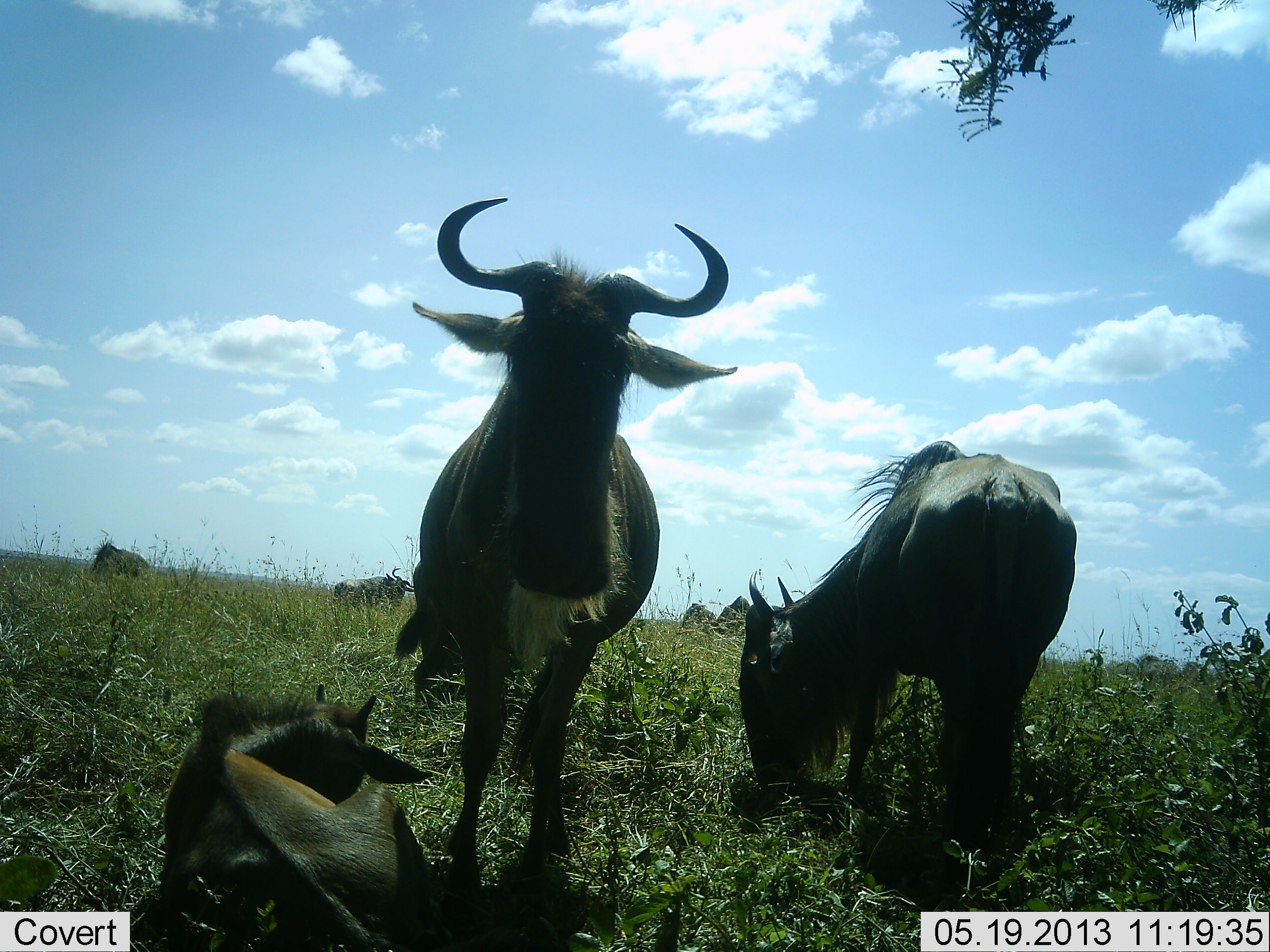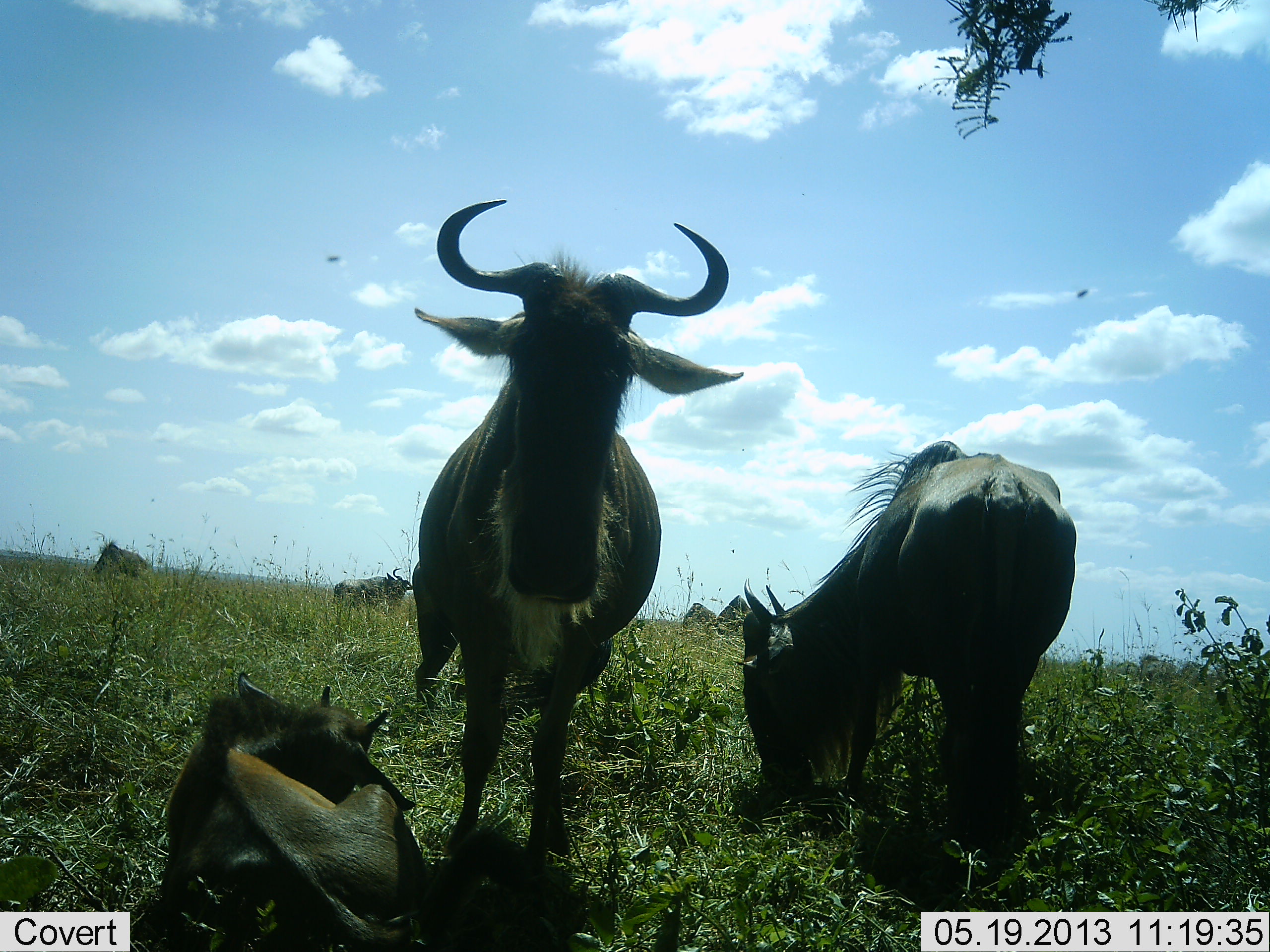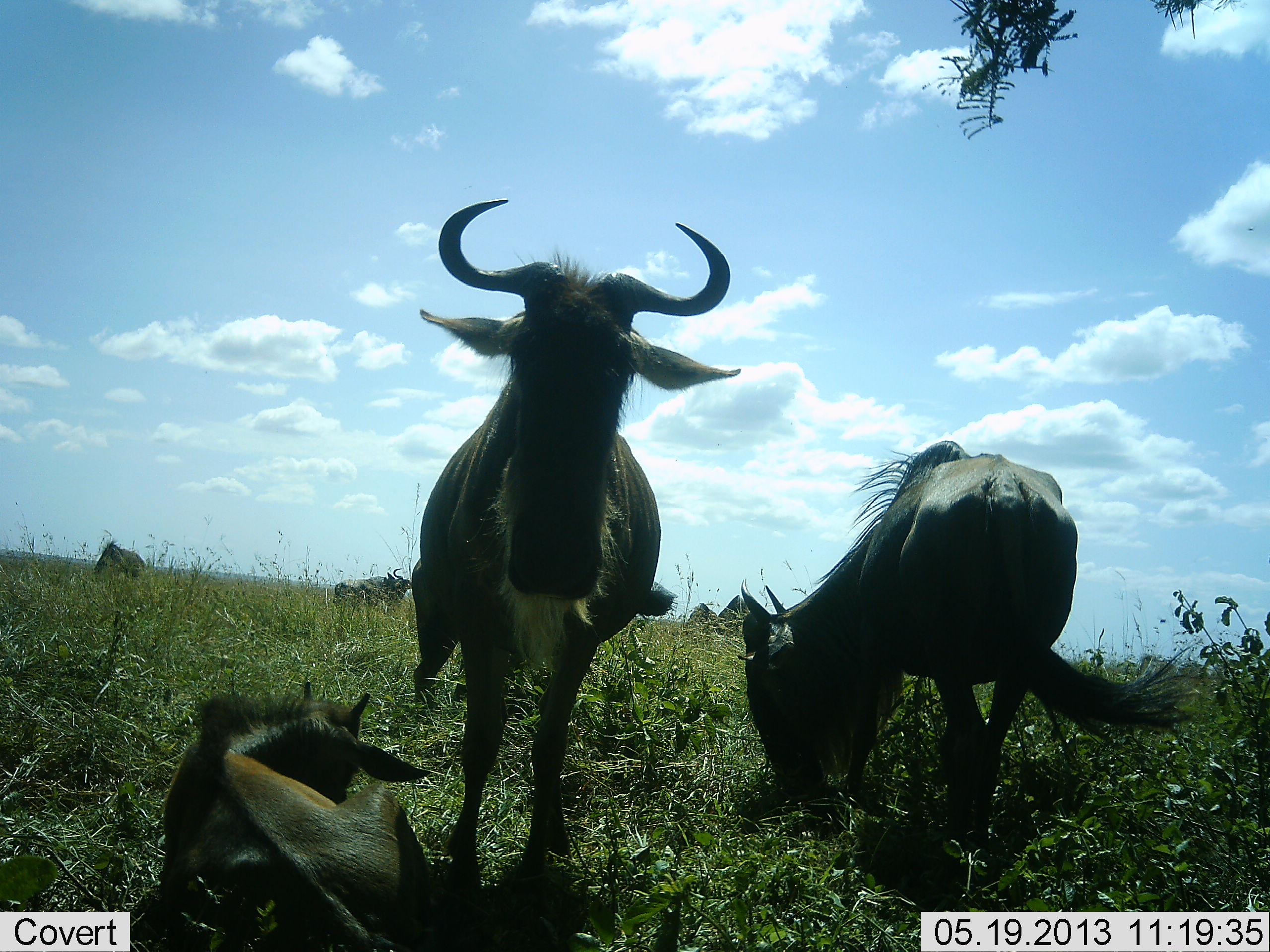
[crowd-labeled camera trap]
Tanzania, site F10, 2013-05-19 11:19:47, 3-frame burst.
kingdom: Animalia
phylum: Chordata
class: Mammalia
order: Artiodactyla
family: Bovidae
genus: Connochaetes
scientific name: Connochaetes taurinus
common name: blue wildebeest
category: wildebeest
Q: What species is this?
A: Wildebeest (blue wildebeest) (Connochaetes taurinus).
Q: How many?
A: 7.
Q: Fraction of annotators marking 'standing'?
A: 64%.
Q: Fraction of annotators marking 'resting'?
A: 71%.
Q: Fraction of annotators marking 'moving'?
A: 7%.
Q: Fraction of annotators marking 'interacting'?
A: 0%.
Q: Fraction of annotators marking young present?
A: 71%.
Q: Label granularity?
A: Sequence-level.